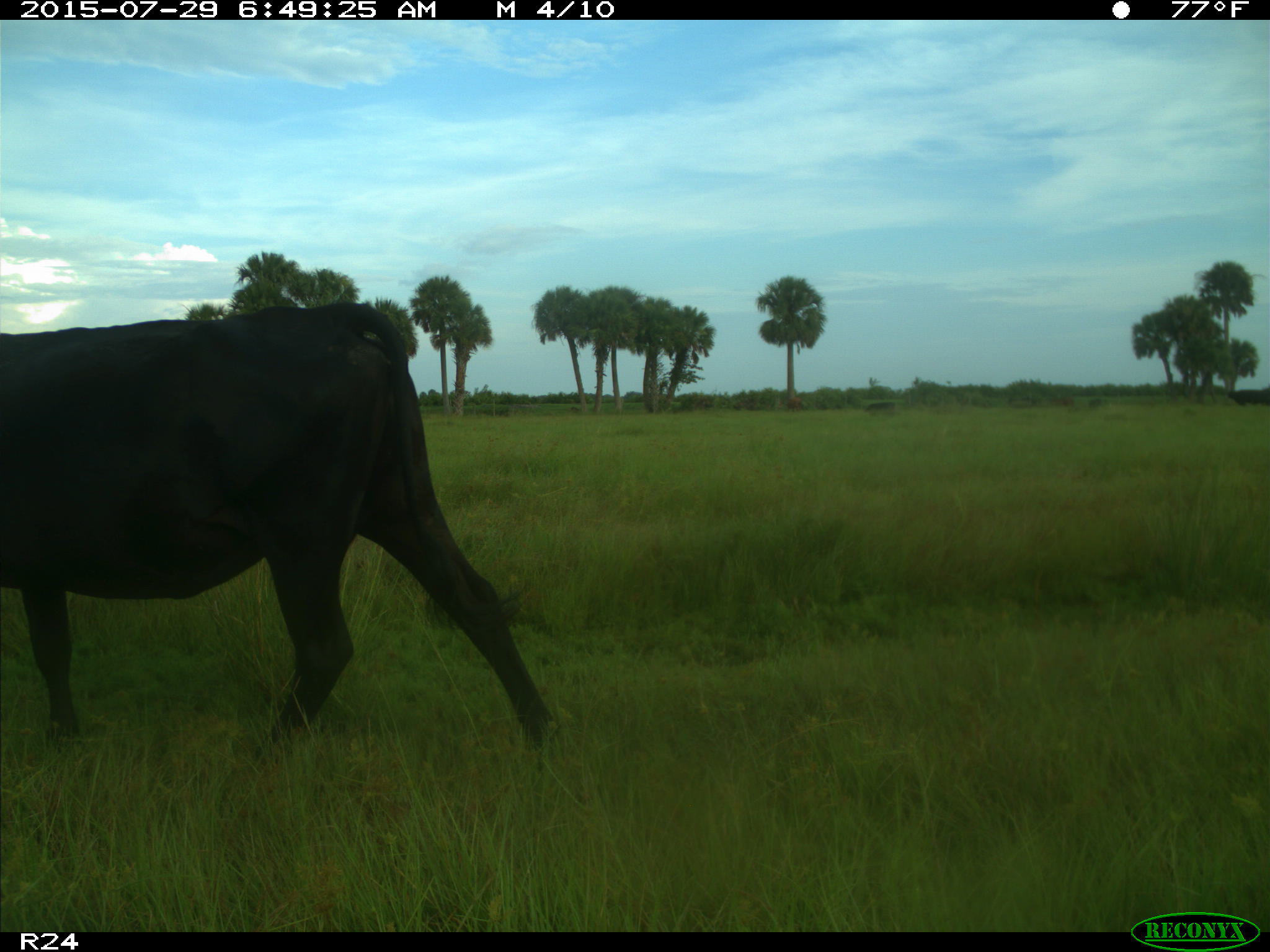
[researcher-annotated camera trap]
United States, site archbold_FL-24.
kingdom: Animalia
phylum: Chordata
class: Mammalia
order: Artiodactyla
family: Bovidae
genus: Bos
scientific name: Bos taurus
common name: domestic cow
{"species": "Bos taurus (domestic cow)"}